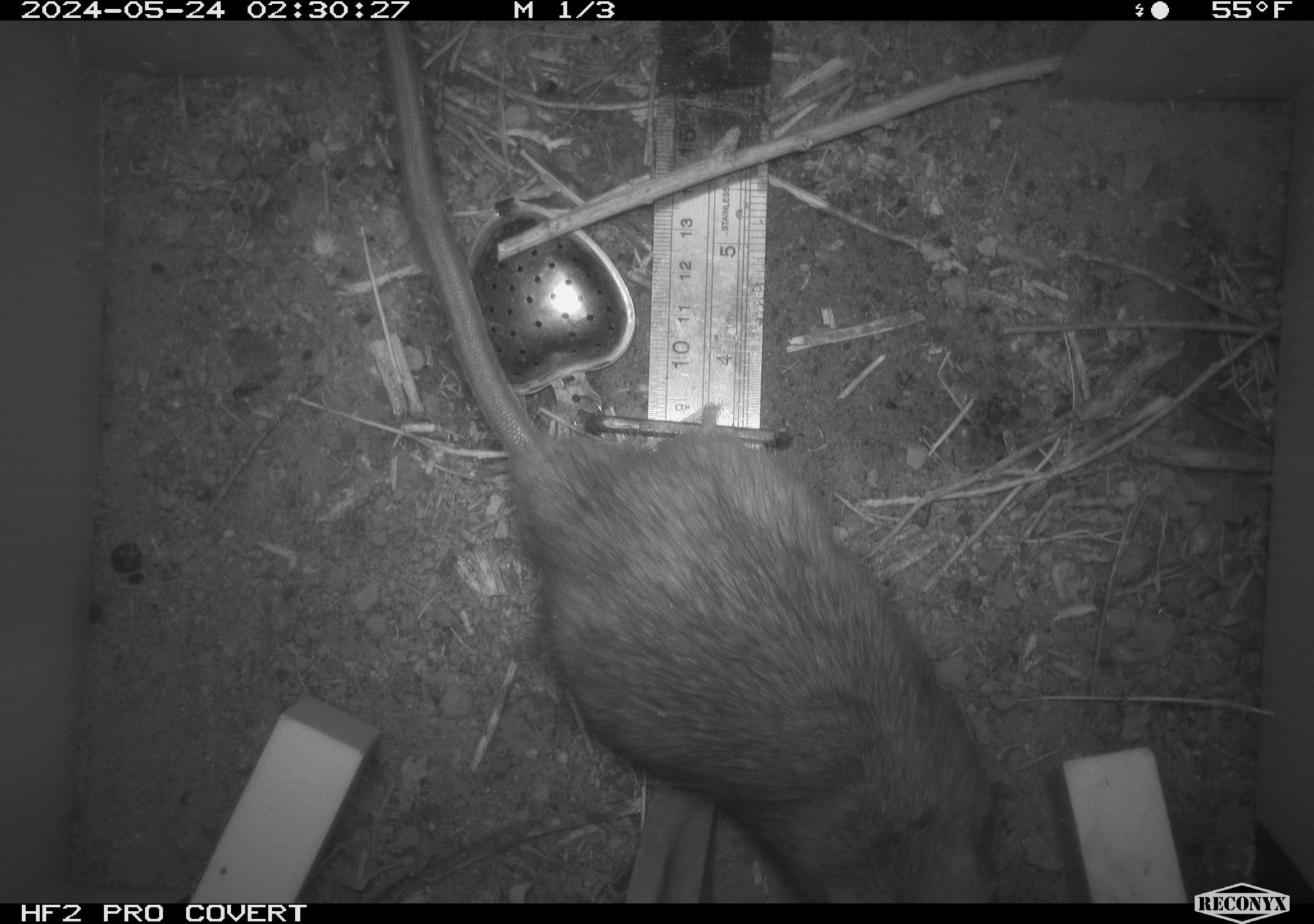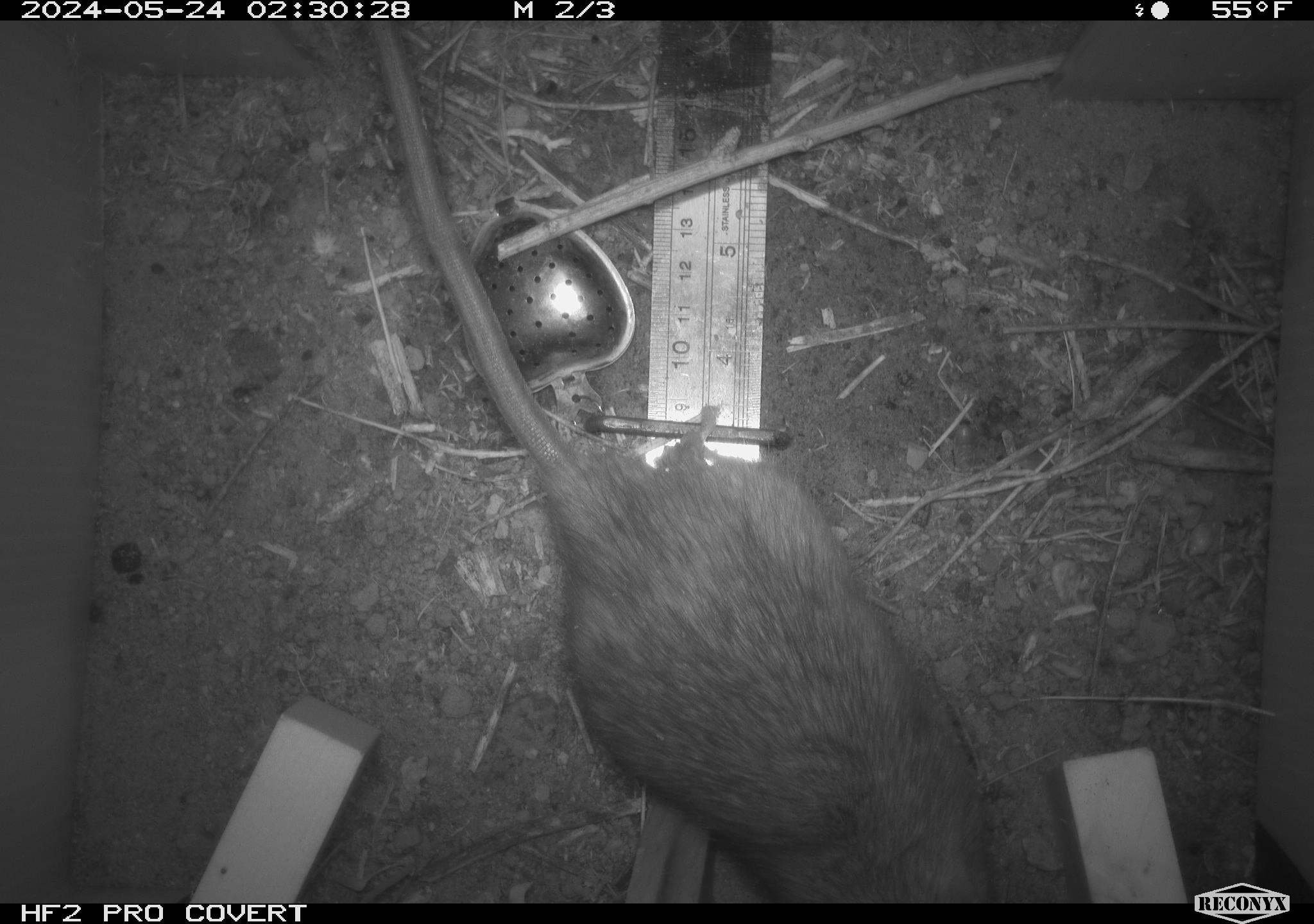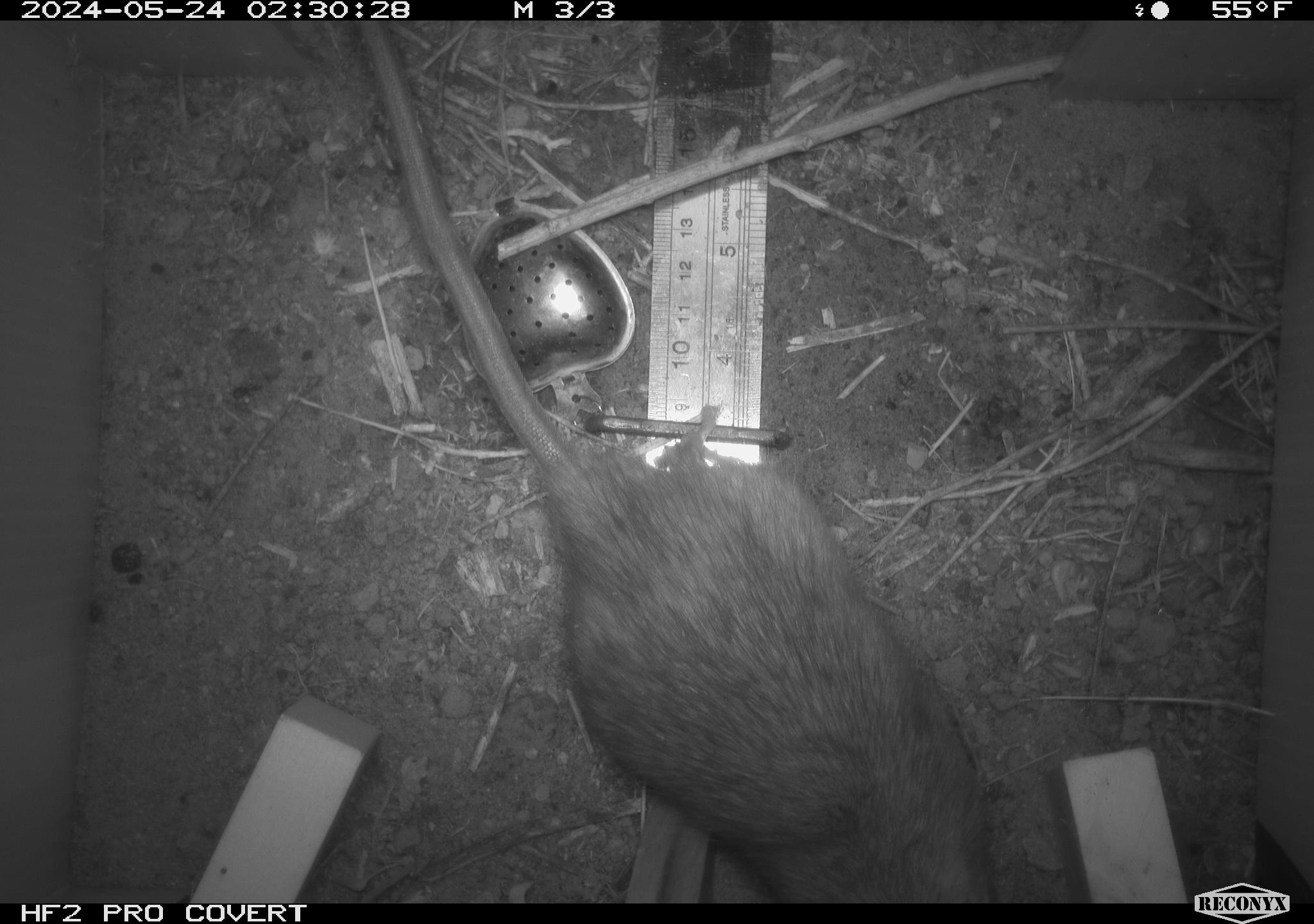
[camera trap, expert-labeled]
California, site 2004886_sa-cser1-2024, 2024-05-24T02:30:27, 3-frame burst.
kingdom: Animalia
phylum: Chordata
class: Mammalia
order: Rodentia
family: Muridae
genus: Rattus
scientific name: Rattus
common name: rat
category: rattus species